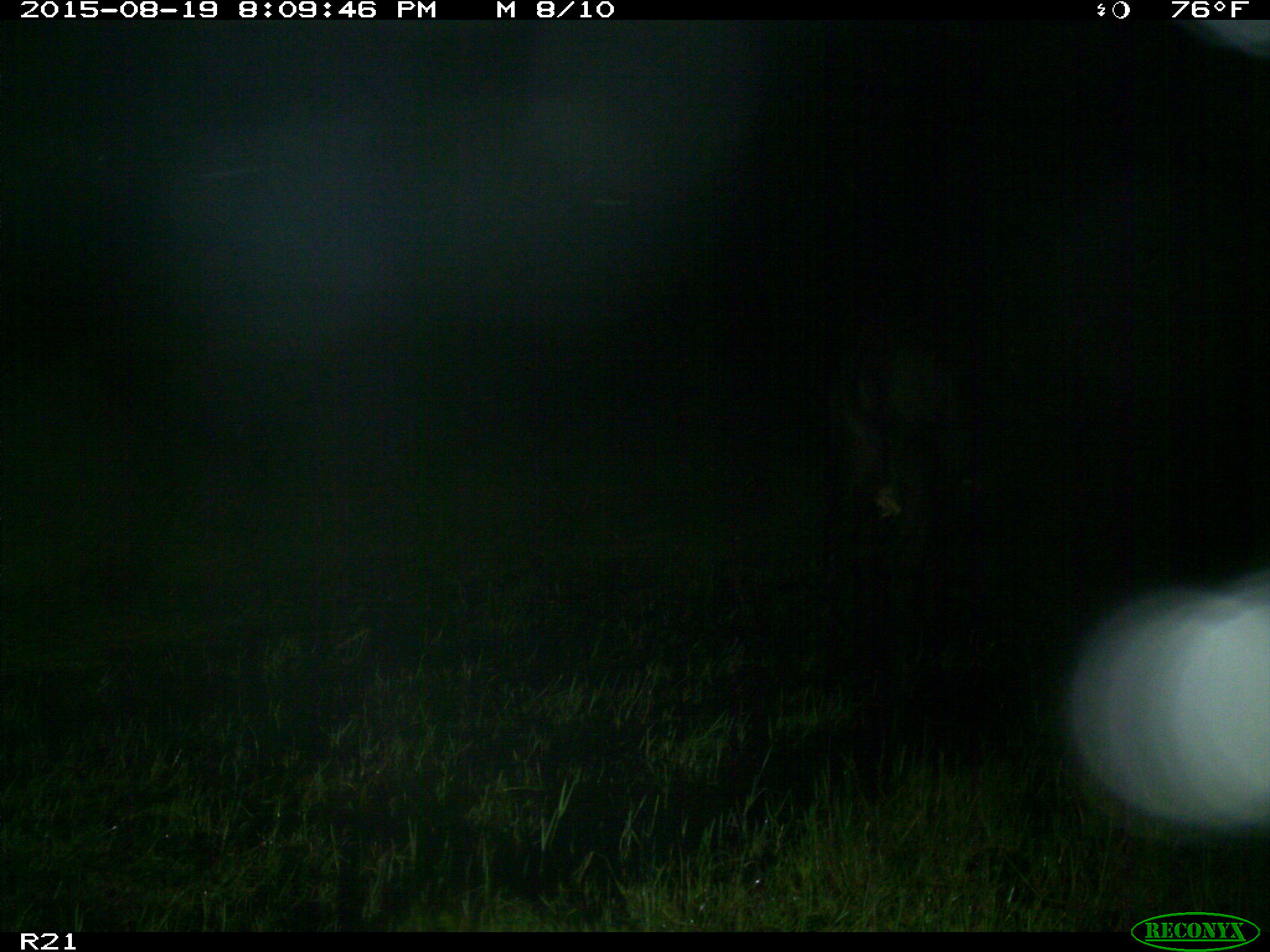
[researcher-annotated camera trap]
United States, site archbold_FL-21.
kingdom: Animalia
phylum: Chordata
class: Mammalia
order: Artiodactyla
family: Bovidae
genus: Bos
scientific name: Bos taurus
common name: domestic cow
Bos taurus (domestic cow).